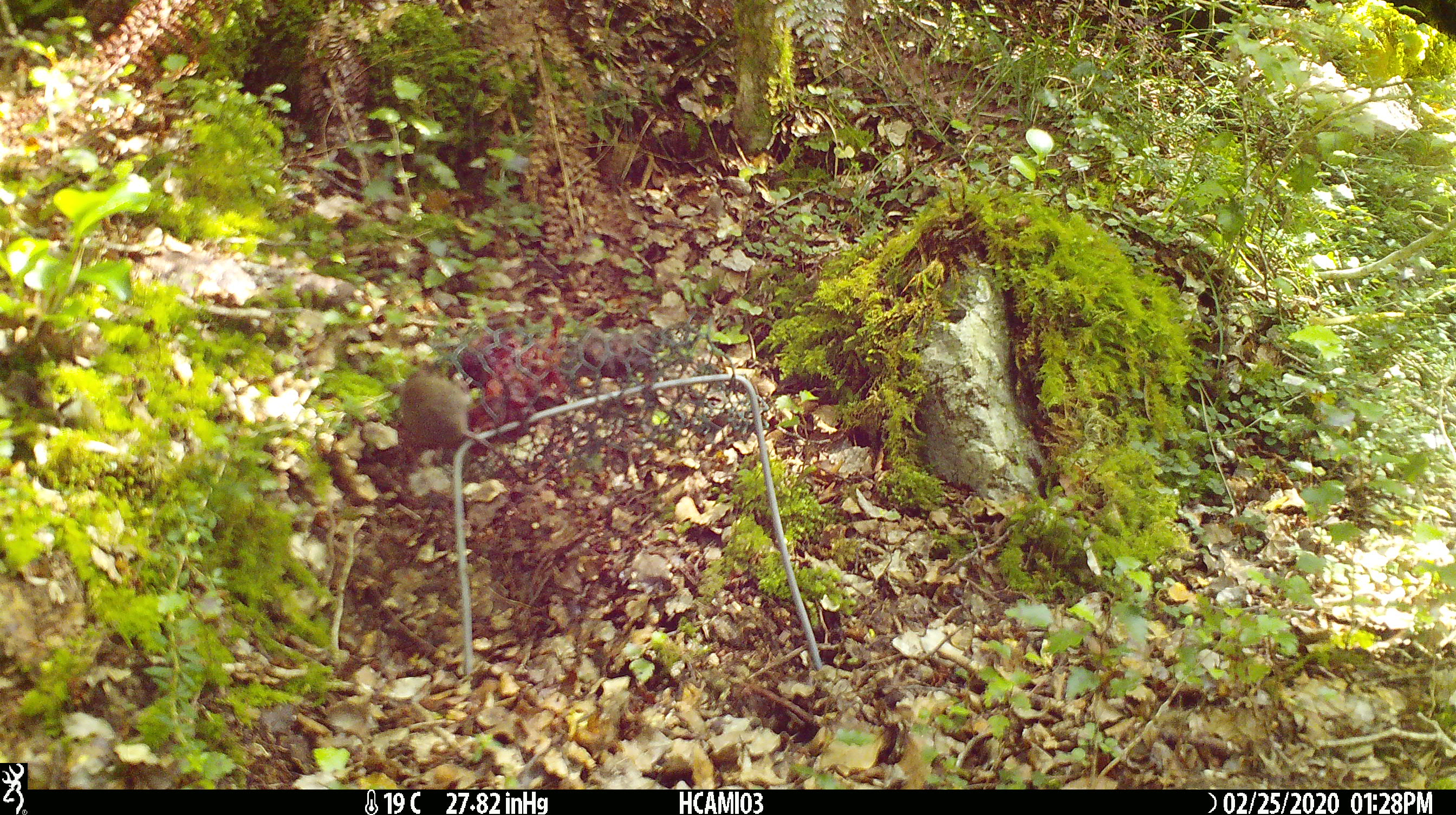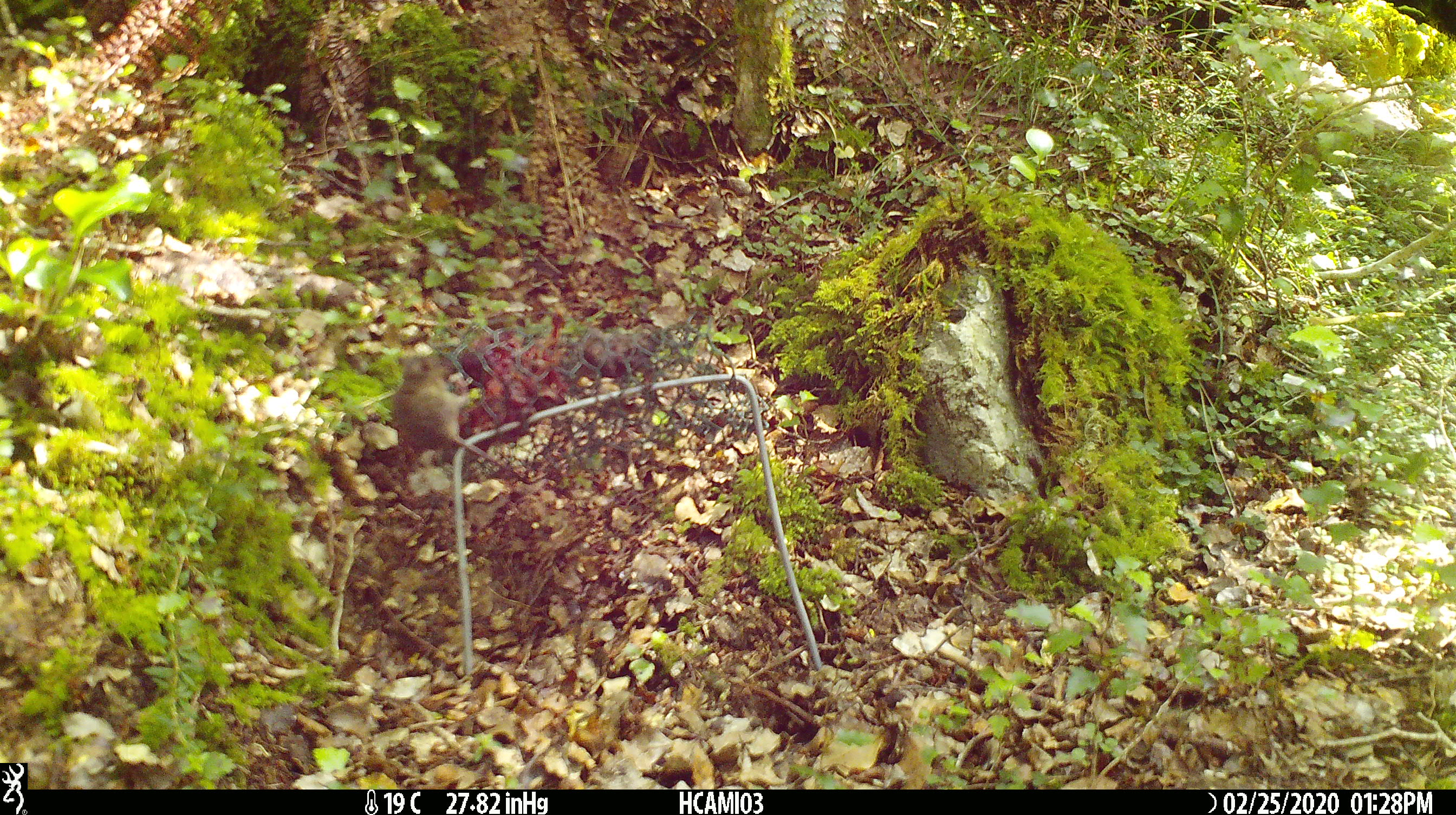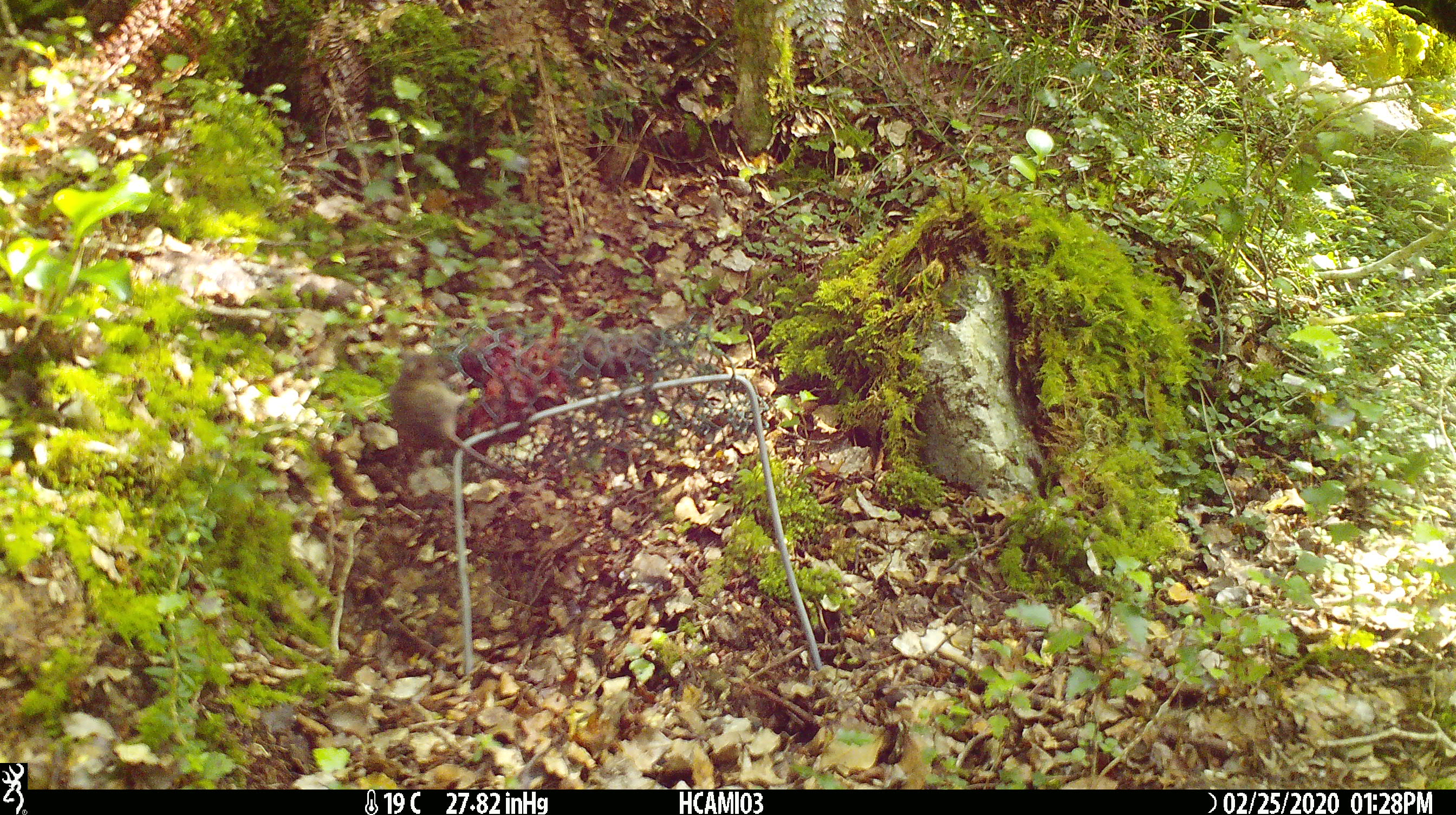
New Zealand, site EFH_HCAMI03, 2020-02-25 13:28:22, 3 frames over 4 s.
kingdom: Animalia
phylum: Chordata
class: Mammalia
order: Rodentia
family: Muridae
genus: Mus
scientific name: Mus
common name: mouse